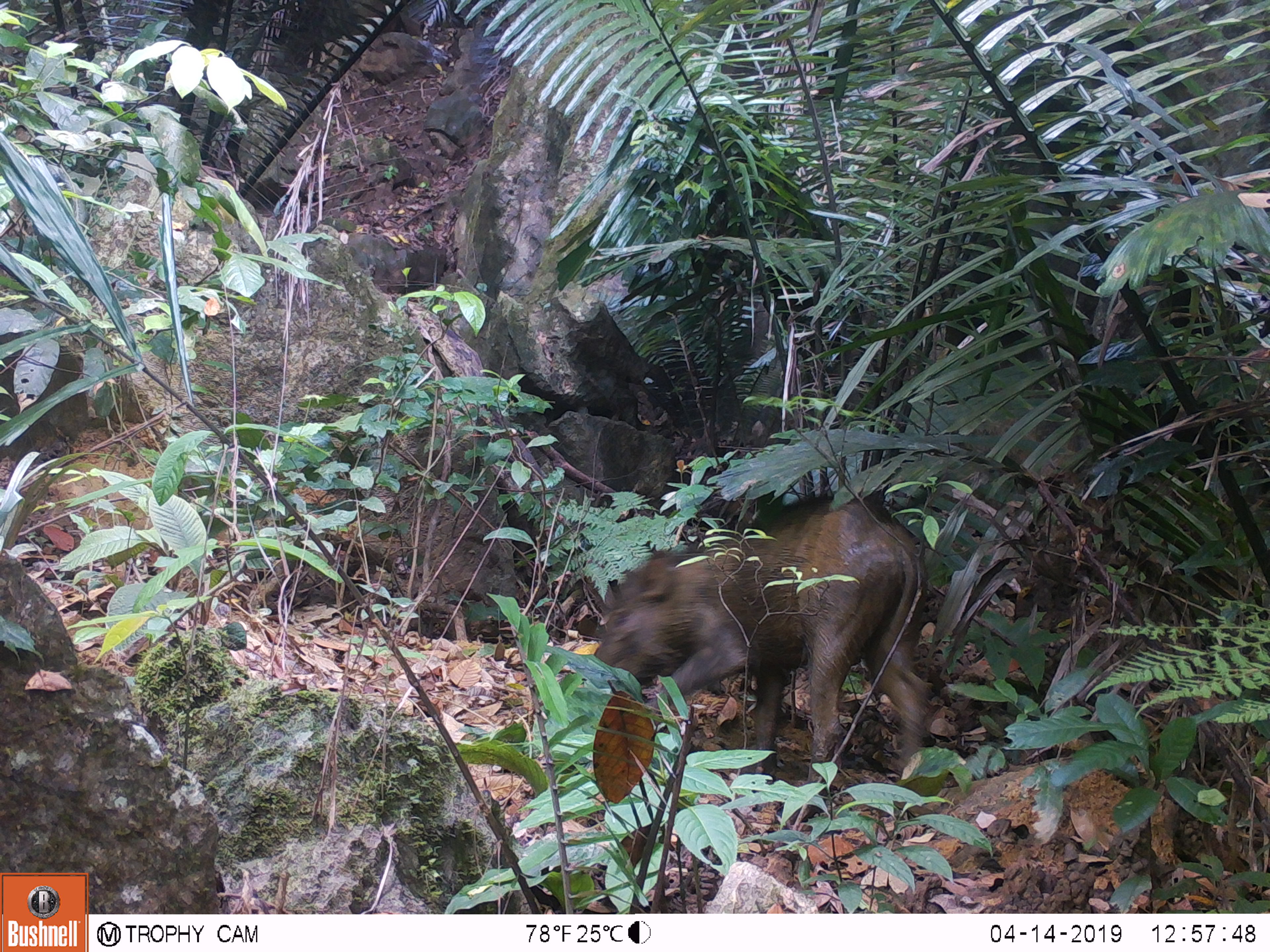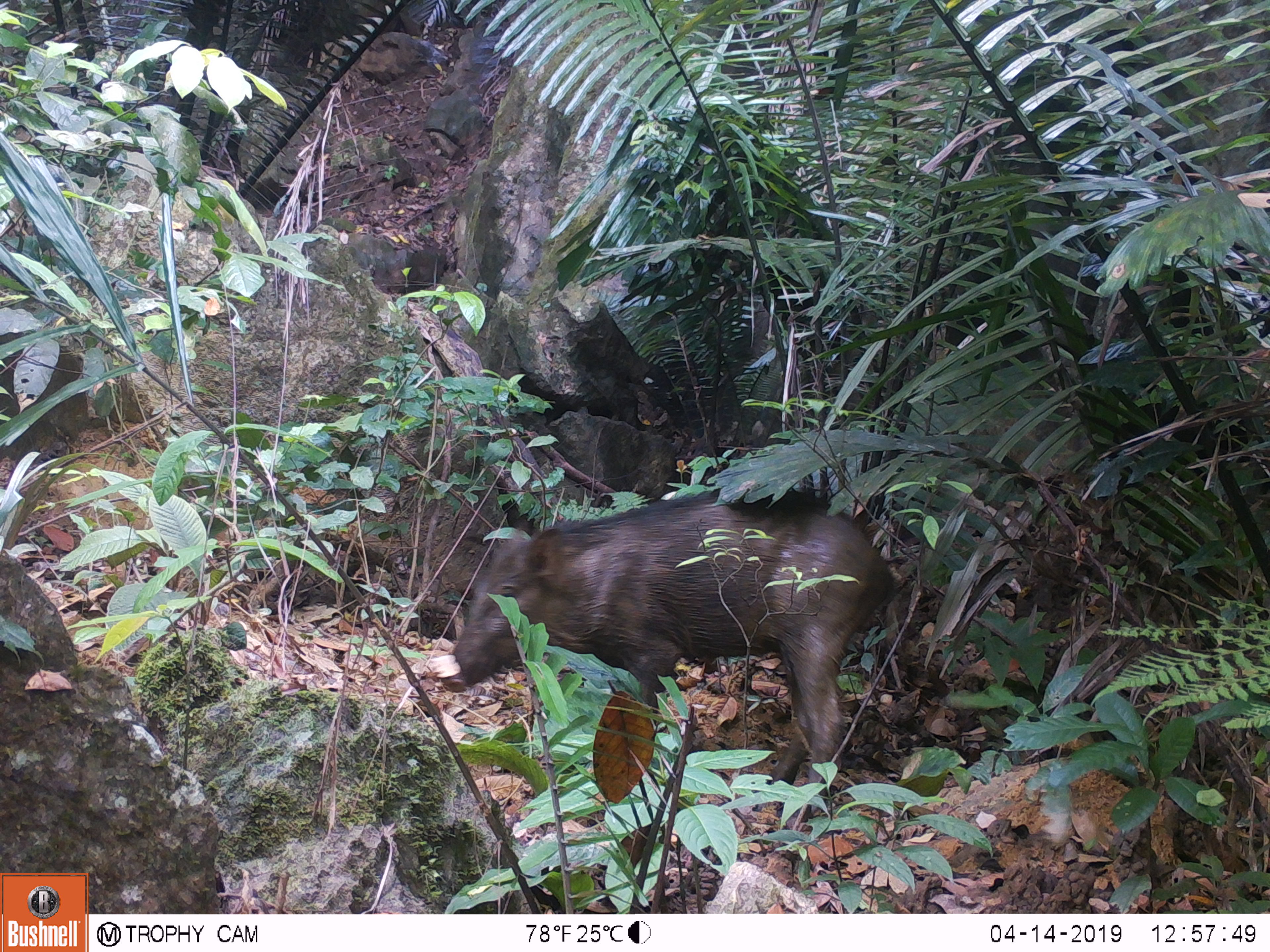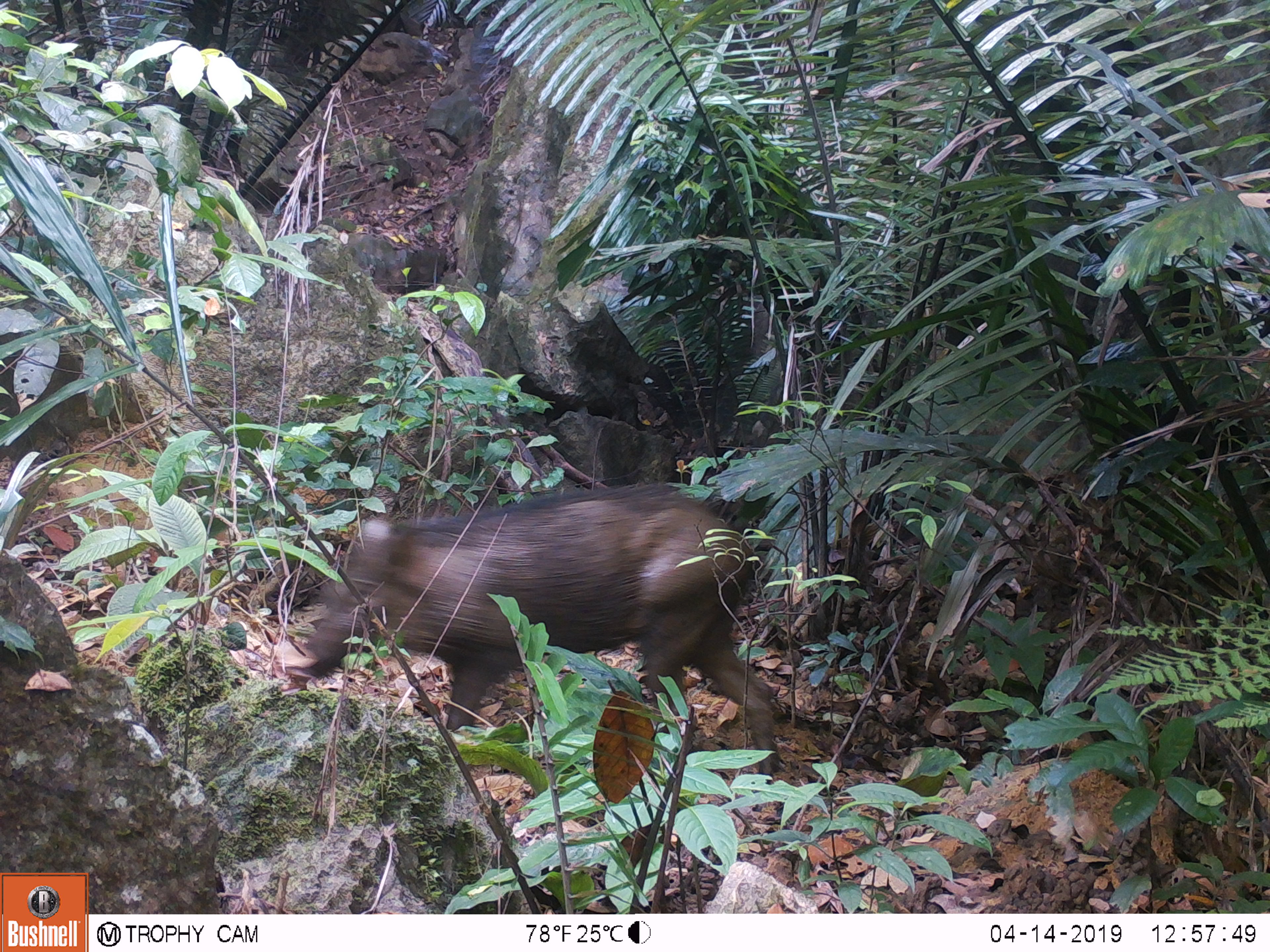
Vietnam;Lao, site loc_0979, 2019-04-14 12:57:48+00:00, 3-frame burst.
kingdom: Animalia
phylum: Chordata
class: Mammalia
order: Artiodactyla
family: Suidae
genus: Sus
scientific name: Sus scrofa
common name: eurasian wild pig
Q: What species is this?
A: Eurasian wild pig (Sus scrofa).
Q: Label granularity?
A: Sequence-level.